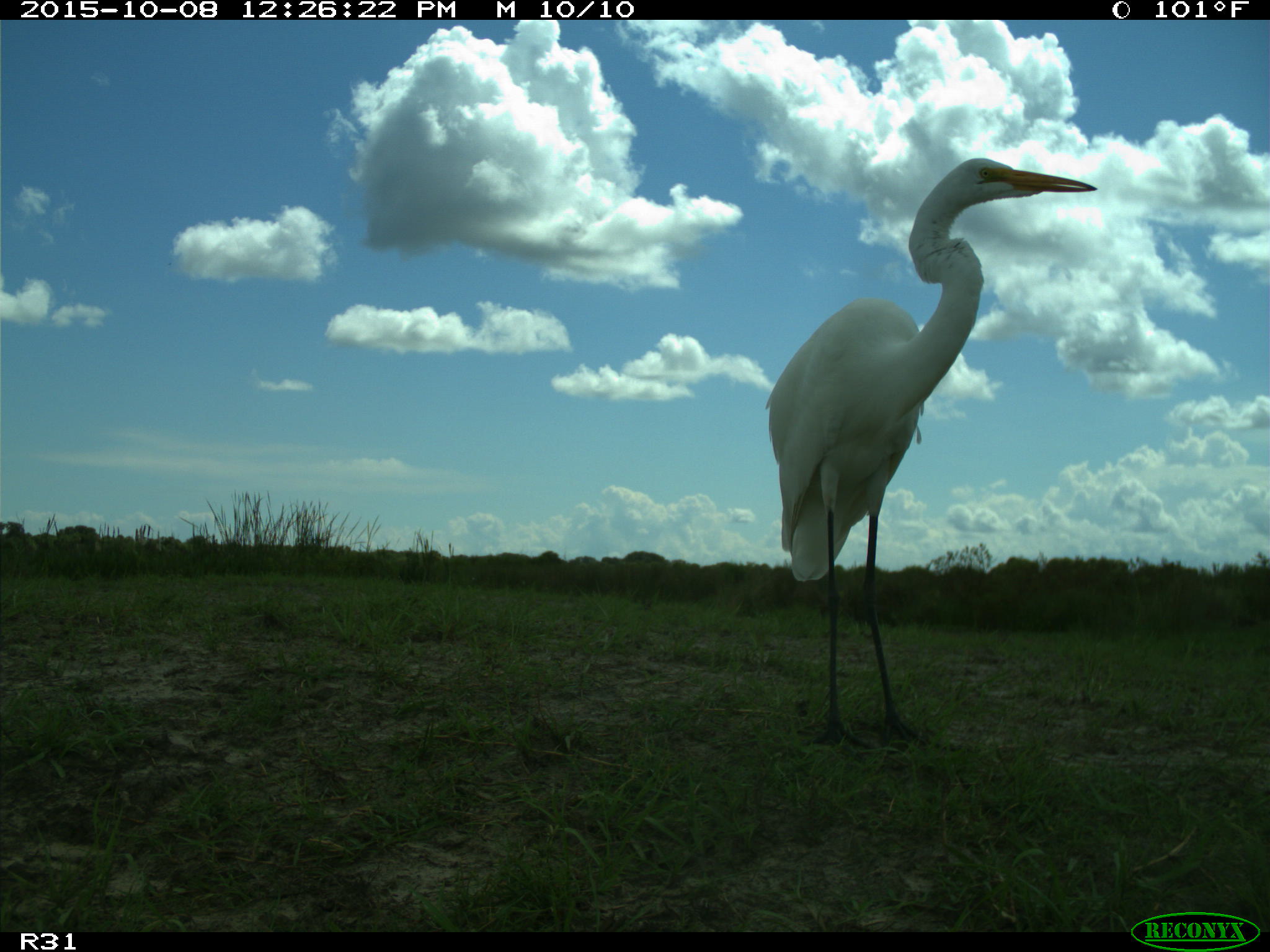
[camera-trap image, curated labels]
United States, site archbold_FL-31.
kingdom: Animalia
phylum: Chordata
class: Aves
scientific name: Aves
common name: birds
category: unidentified bird